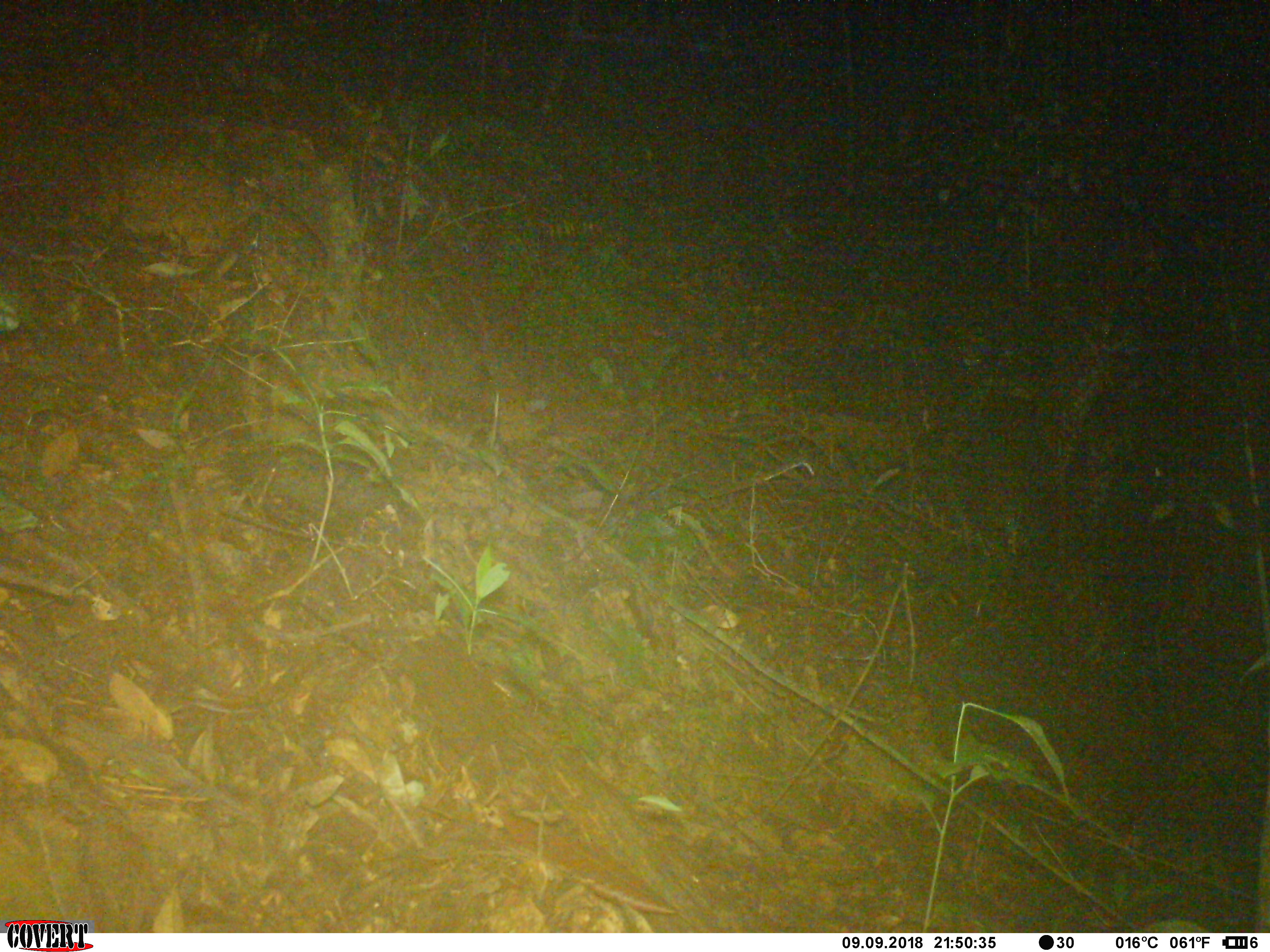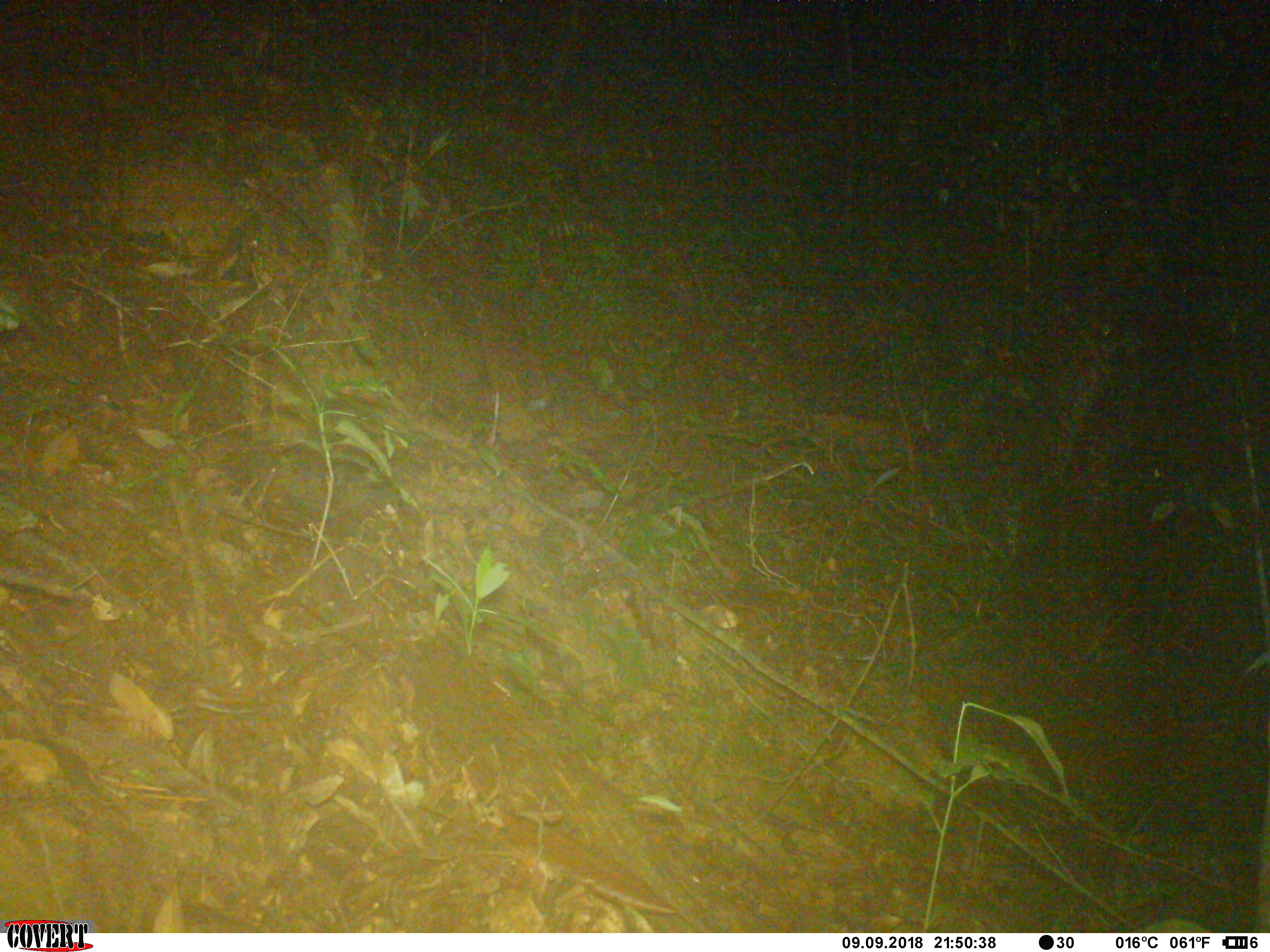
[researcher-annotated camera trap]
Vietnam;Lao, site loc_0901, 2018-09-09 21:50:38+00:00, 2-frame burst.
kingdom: Animalia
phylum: Chordata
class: Mammalia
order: Rodentia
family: Muridae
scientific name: Muridae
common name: old-world mice and rats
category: unidentified murid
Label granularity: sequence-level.